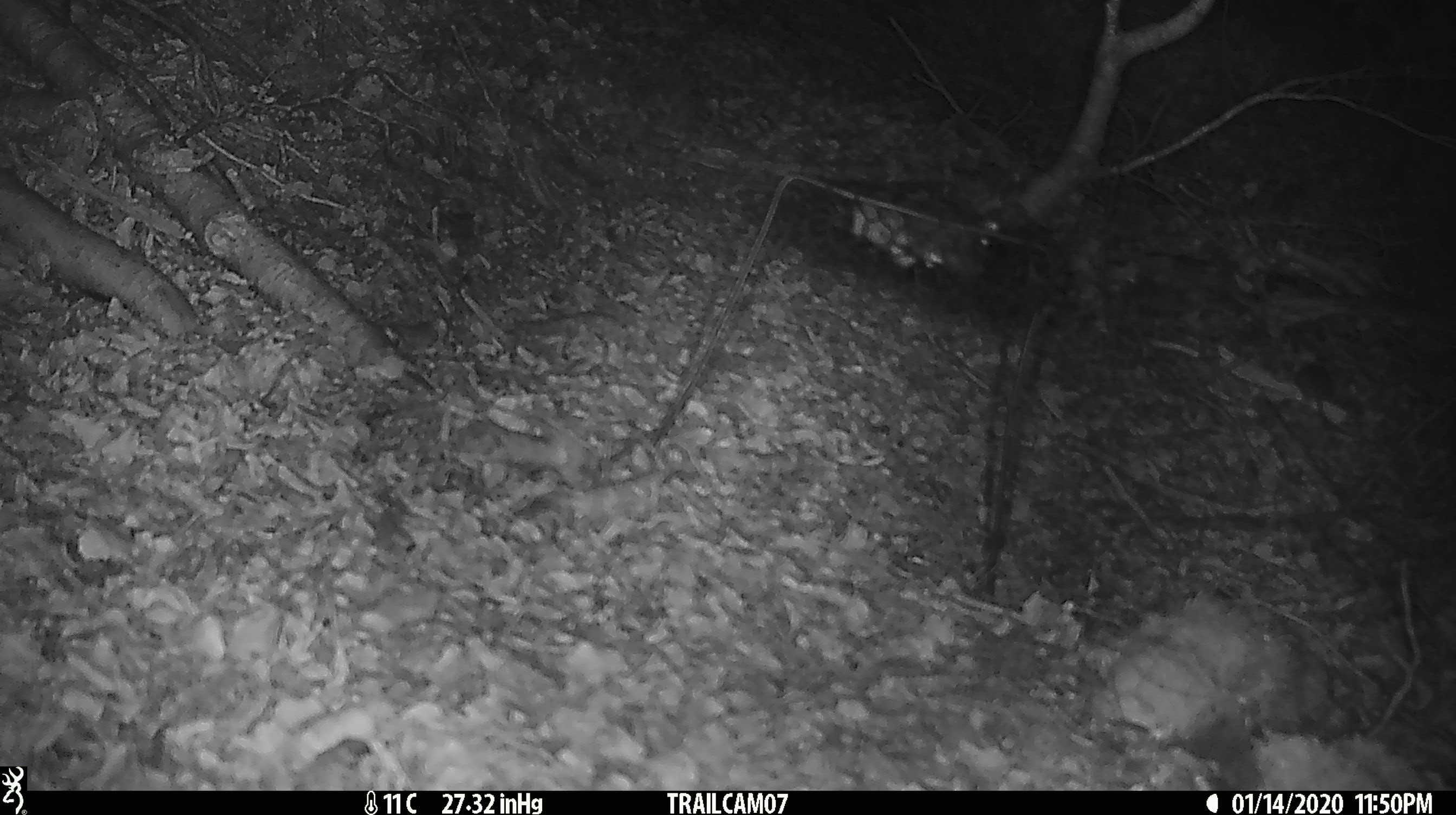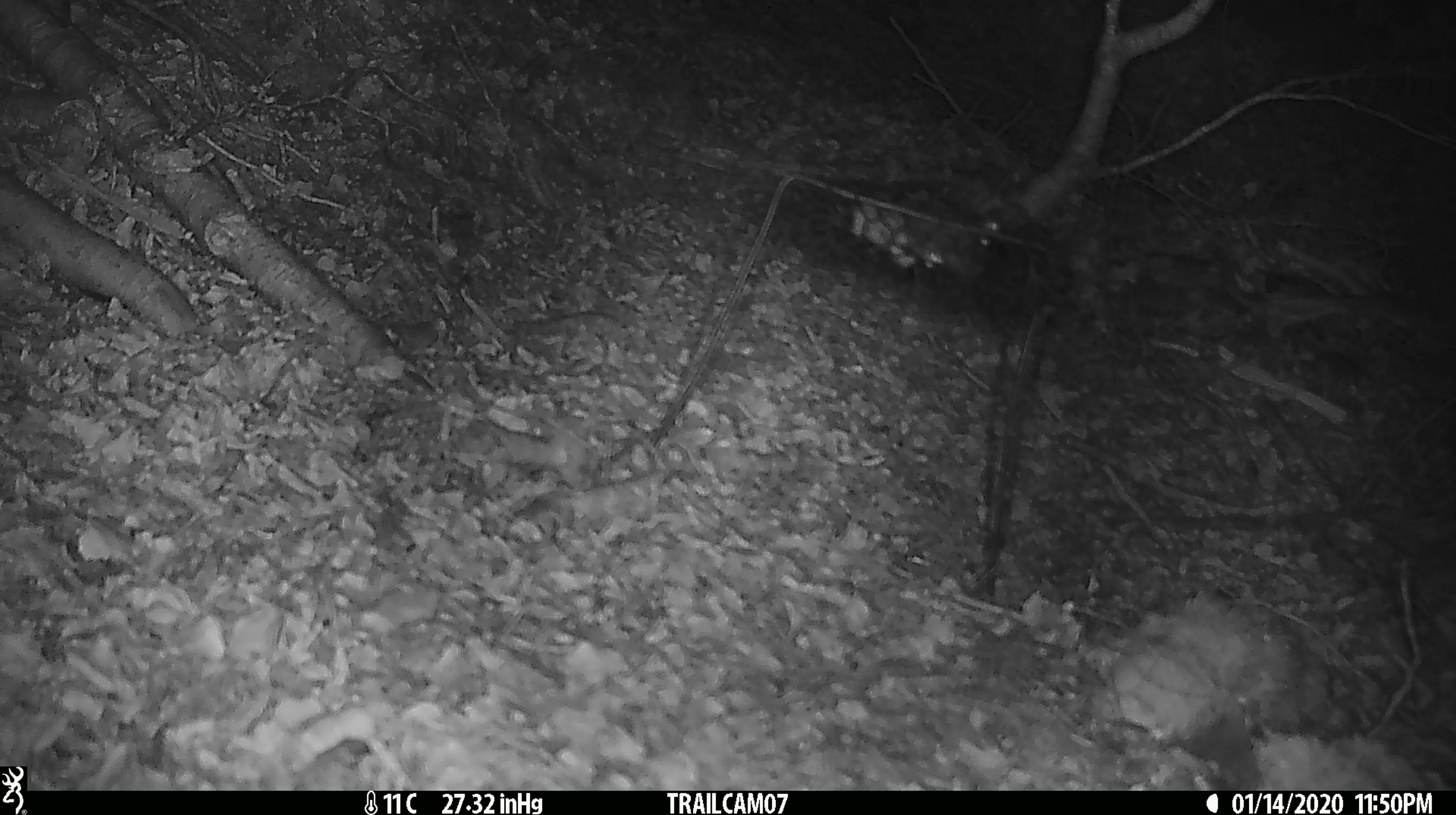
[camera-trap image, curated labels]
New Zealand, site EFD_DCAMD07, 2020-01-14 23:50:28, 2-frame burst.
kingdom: Animalia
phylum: Chordata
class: Mammalia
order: Rodentia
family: Muridae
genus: Mus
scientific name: Mus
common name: mouse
Mouse (Mus).